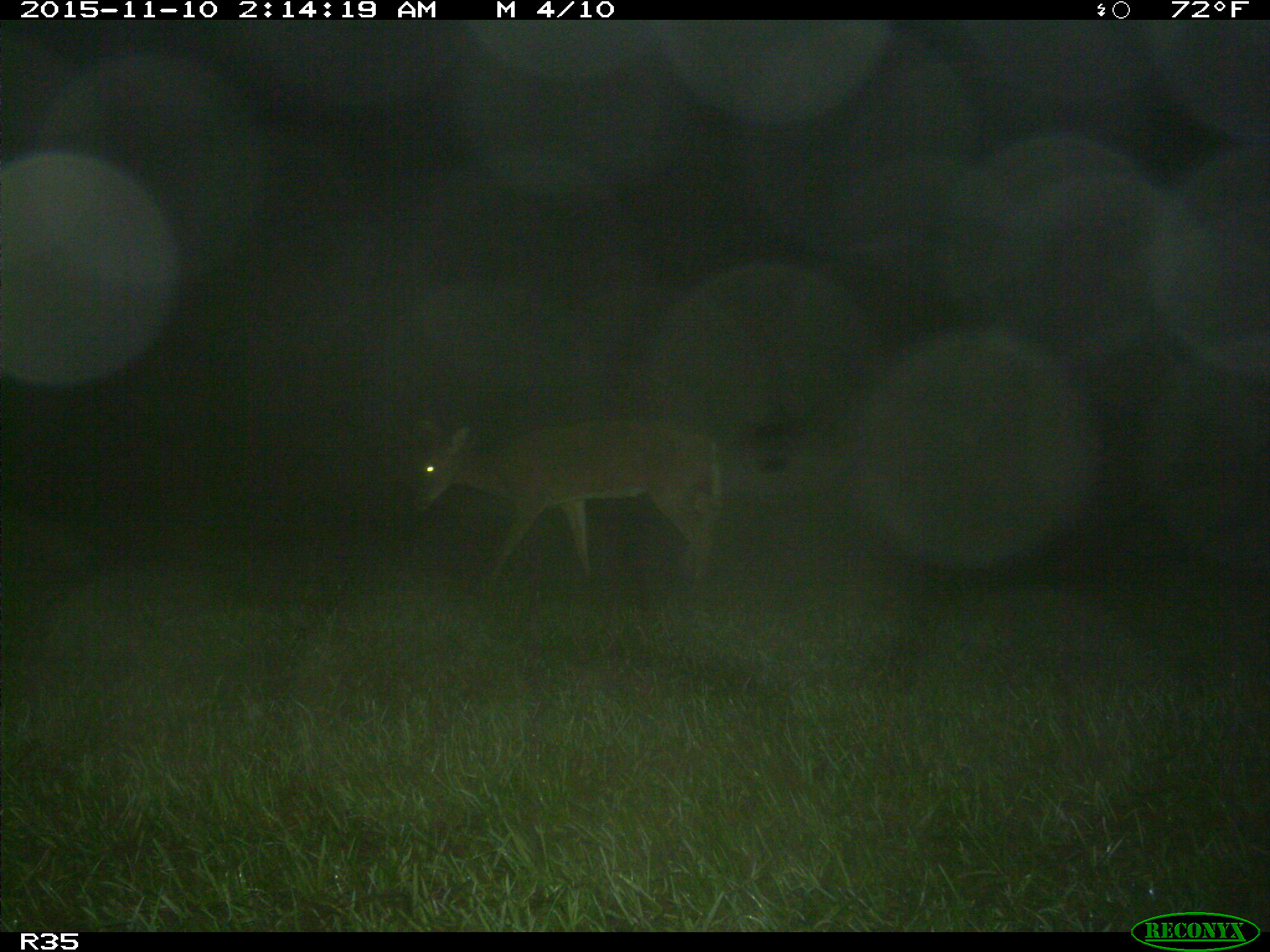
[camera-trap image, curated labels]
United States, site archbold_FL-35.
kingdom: Animalia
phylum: Chordata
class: Mammalia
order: Artiodactyla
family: Cervidae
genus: Odocoileus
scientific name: Odocoileus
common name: deer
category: unidentified deer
Unidentified deer (deer) (Odocoileus).